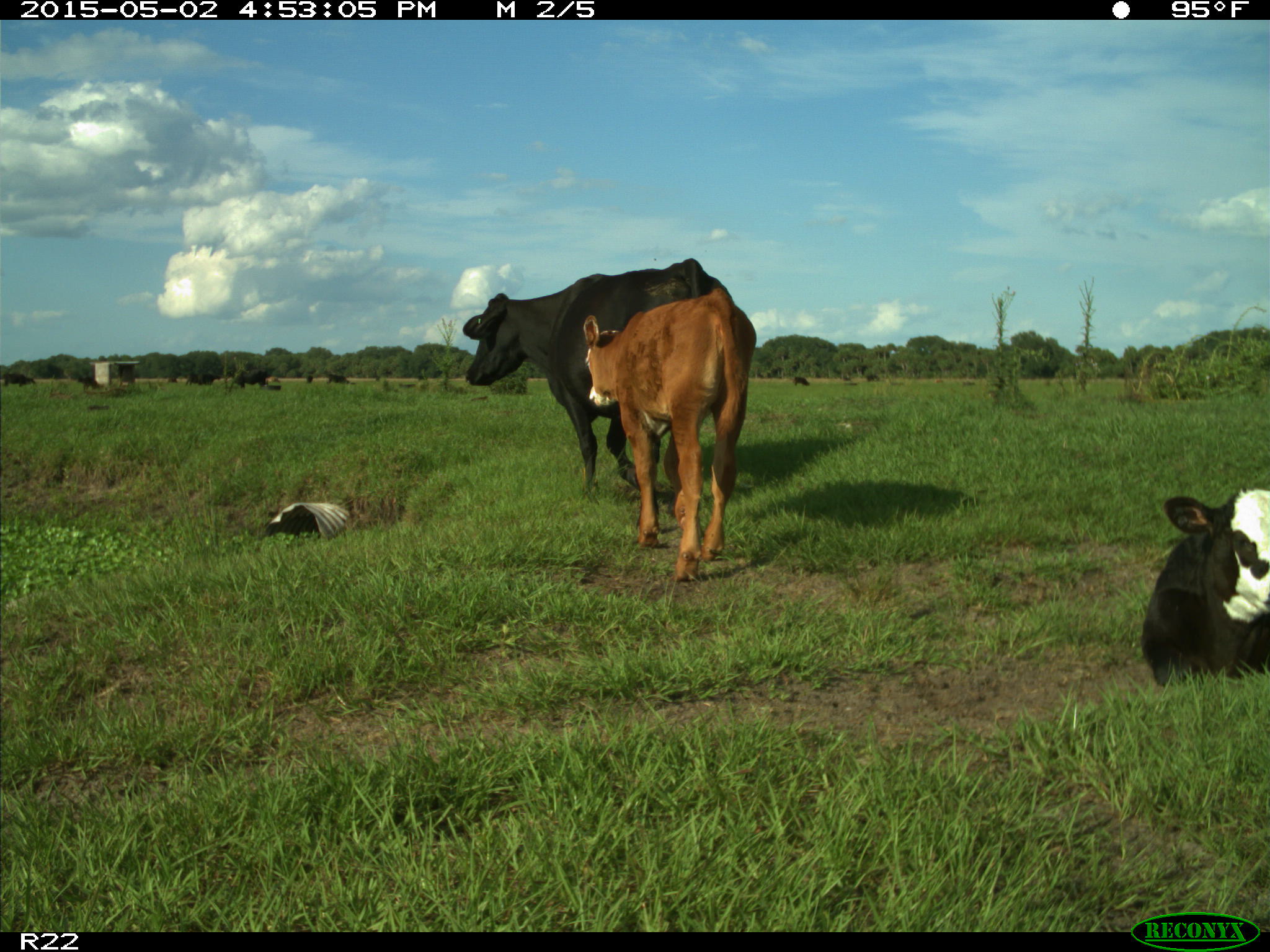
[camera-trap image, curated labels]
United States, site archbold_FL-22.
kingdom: Animalia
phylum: Chordata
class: Mammalia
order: Artiodactyla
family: Bovidae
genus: Bos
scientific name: Bos taurus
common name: domestic cow